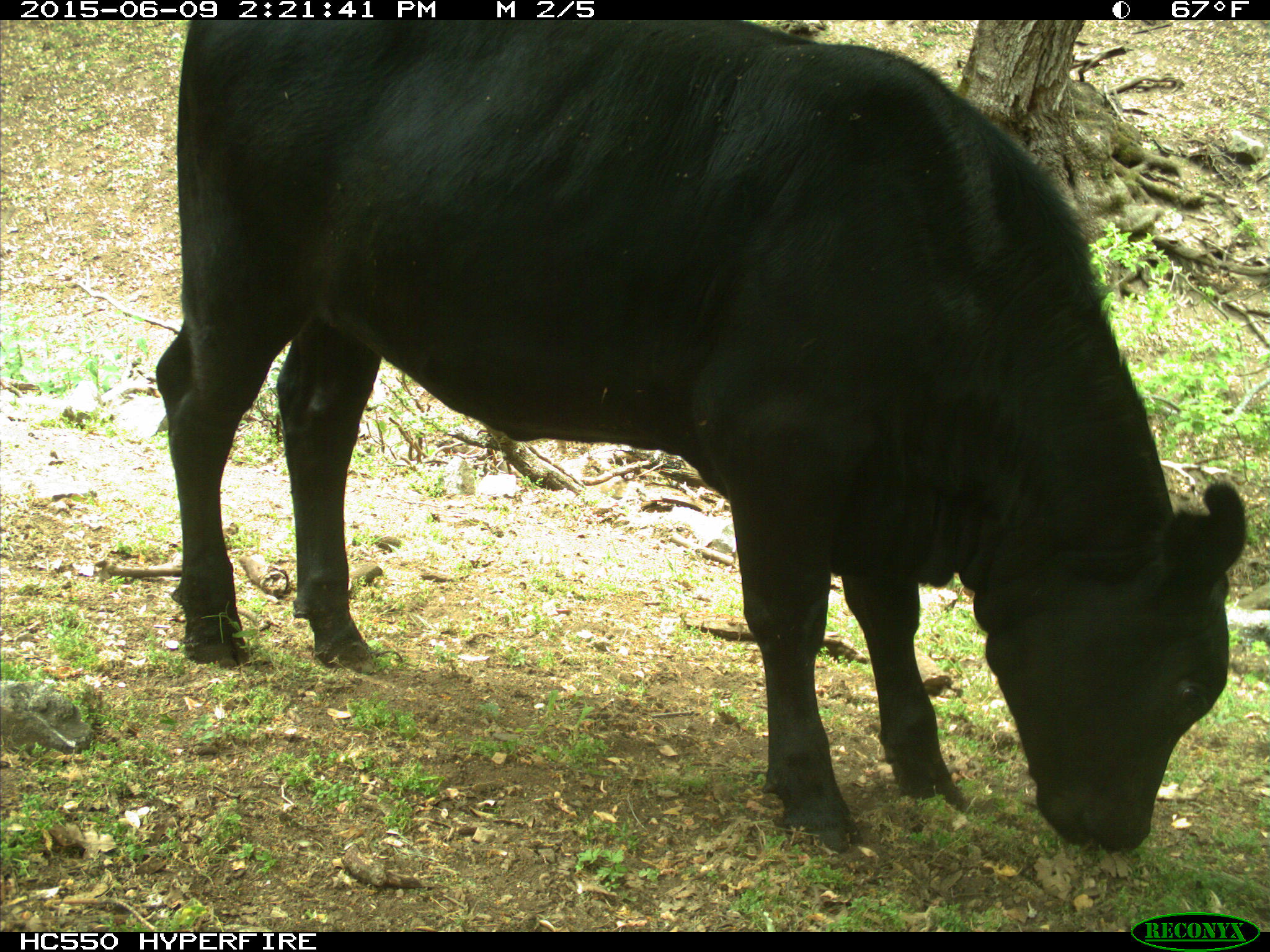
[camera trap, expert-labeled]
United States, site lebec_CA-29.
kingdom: Animalia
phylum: Chordata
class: Mammalia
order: Artiodactyla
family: Bovidae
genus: Bos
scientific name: Bos taurus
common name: domestic cow